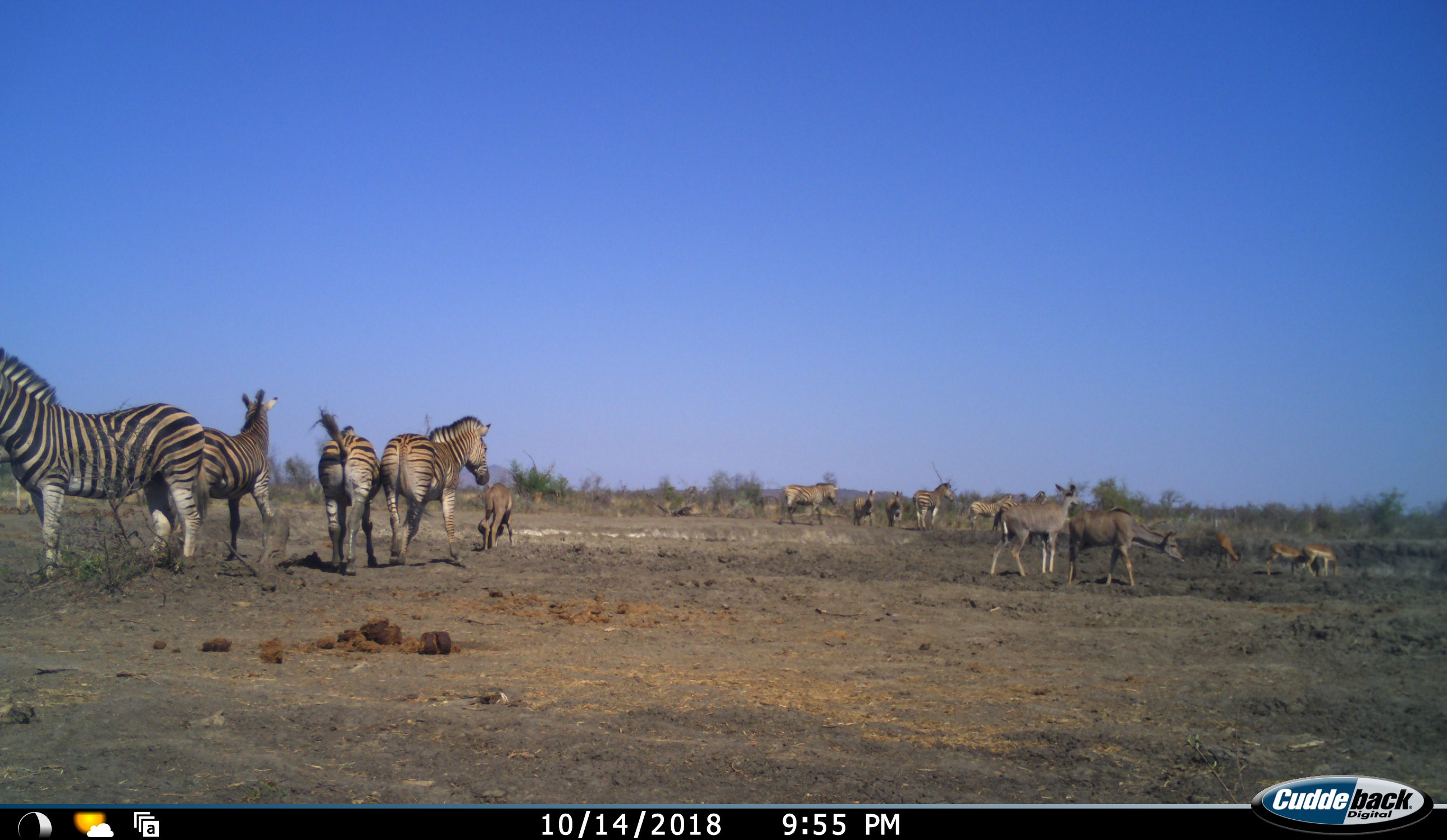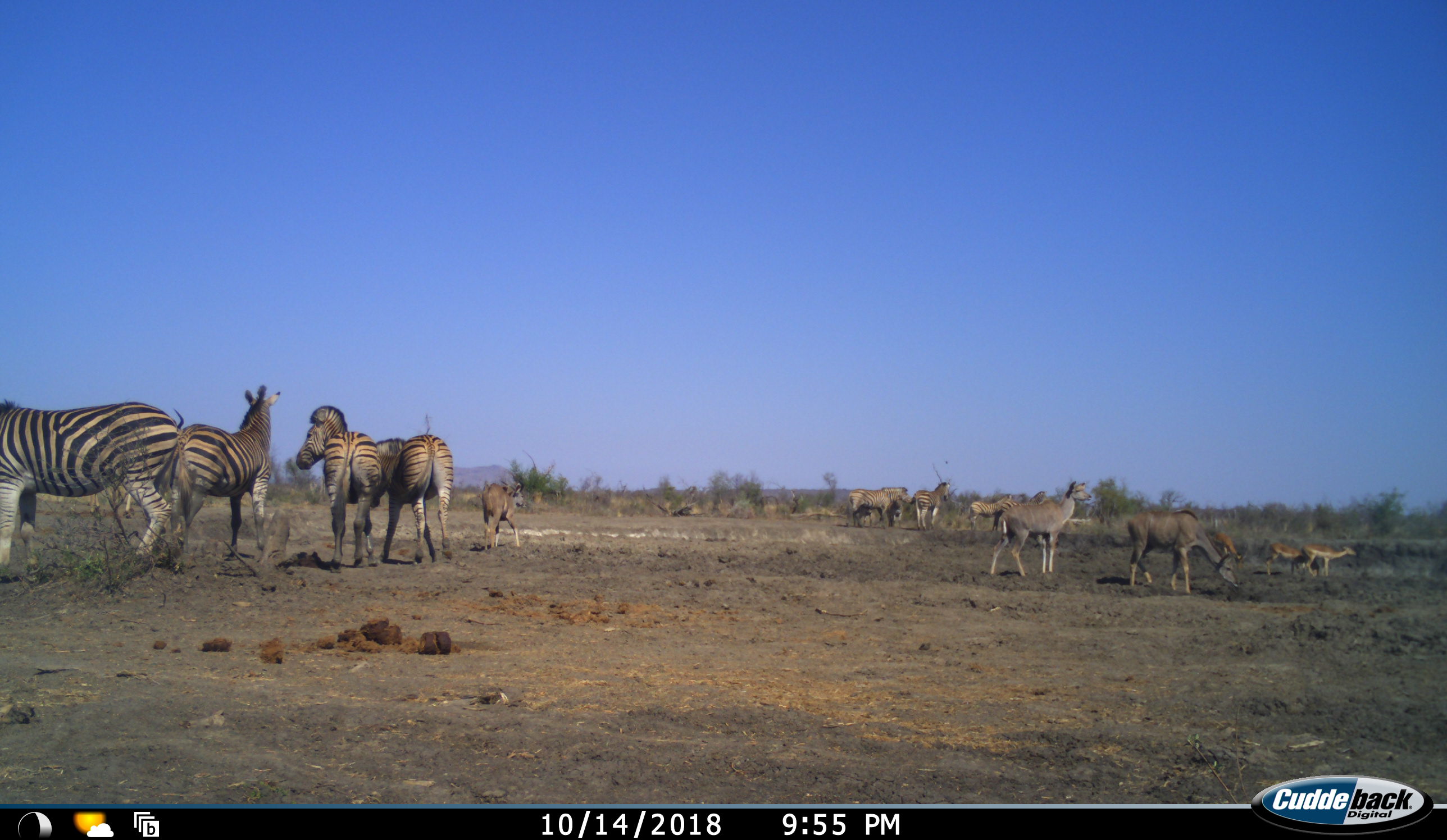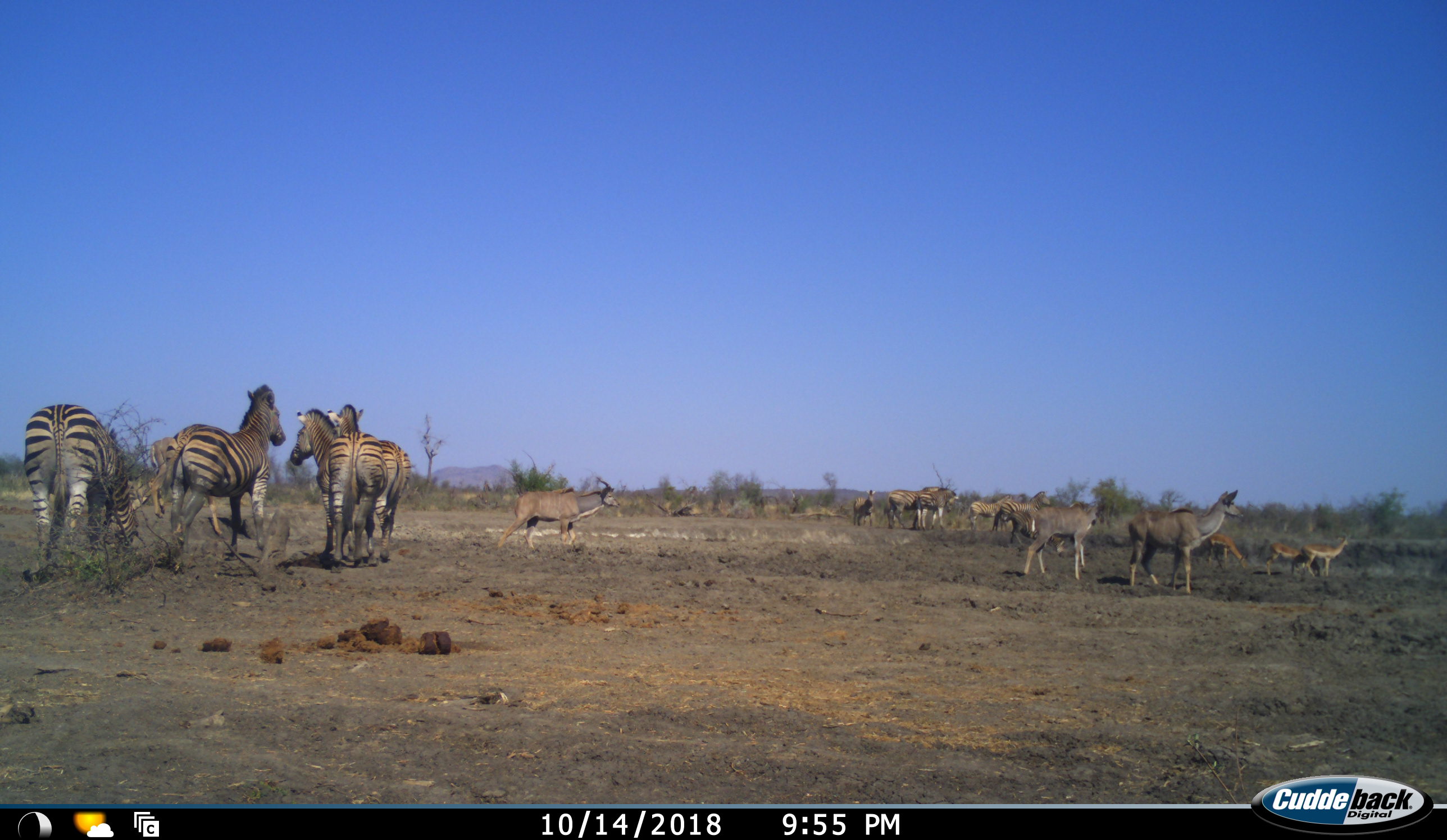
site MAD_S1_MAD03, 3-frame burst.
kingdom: Animalia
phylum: Chordata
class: Mammalia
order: Artiodactyla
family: Bovidae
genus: Aepyceros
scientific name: Aepyceros melampus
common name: impala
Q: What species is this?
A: Impala (Aepyceros melampus).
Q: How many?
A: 3.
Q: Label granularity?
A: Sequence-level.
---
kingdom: Animalia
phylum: Chordata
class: Mammalia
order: Artiodactyla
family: Bovidae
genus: Tragelaphus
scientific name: Tragelaphus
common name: kudu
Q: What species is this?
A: Kudu (Tragelaphus).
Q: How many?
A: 3.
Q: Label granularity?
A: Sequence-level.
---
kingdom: Animalia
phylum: Chordata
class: Mammalia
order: Perissodactyla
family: Equidae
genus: Equus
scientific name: Equus quagga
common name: plains zebra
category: zebraplains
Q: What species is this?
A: Zebraplains (plains zebra) (Equus quagga).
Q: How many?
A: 9.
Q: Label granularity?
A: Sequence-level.